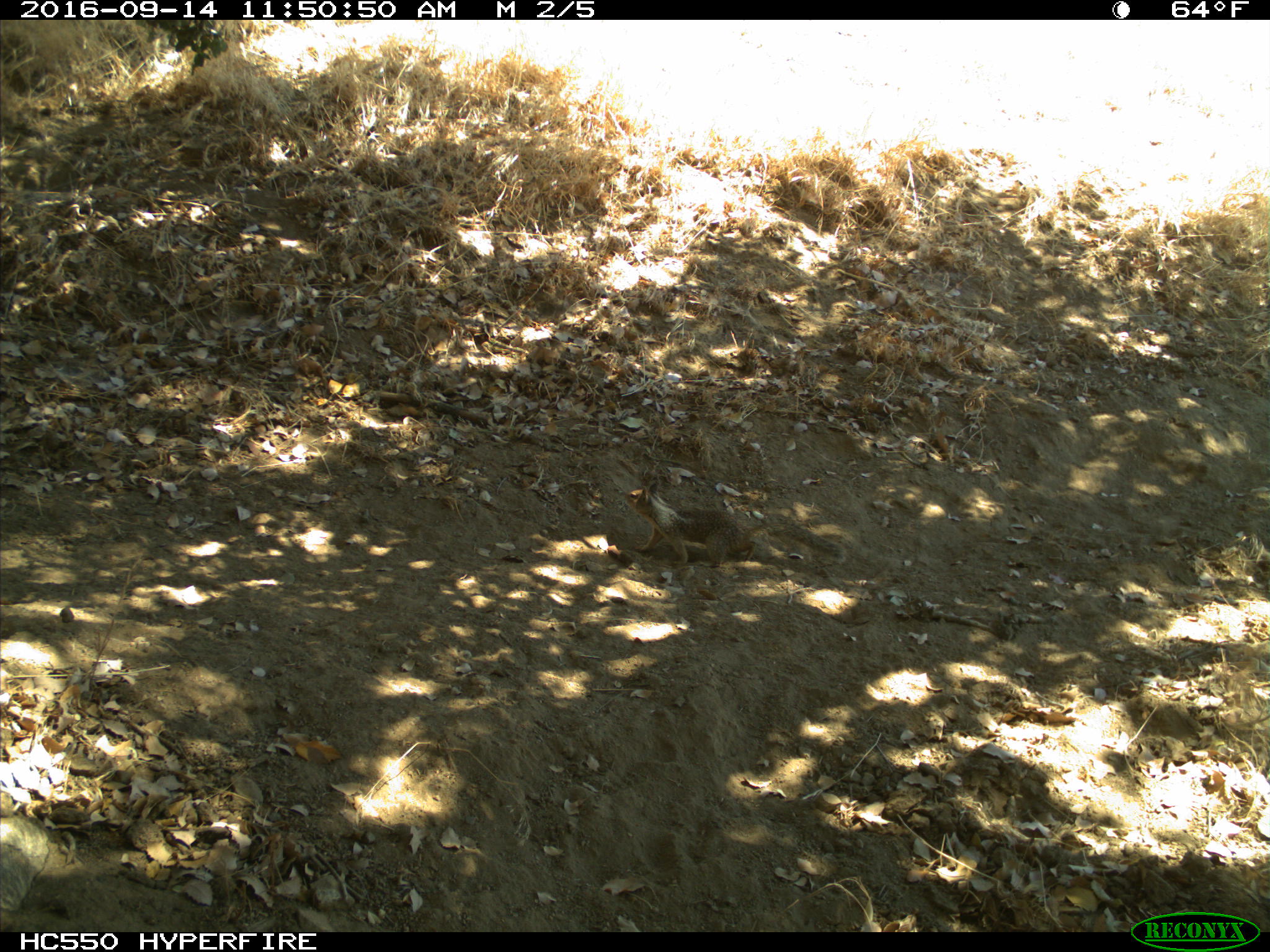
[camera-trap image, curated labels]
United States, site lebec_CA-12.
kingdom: Animalia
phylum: Chordata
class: Mammalia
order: Rodentia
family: Sciuridae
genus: Otospermophilus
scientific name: Otospermophilus beecheyi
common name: california ground squirrel